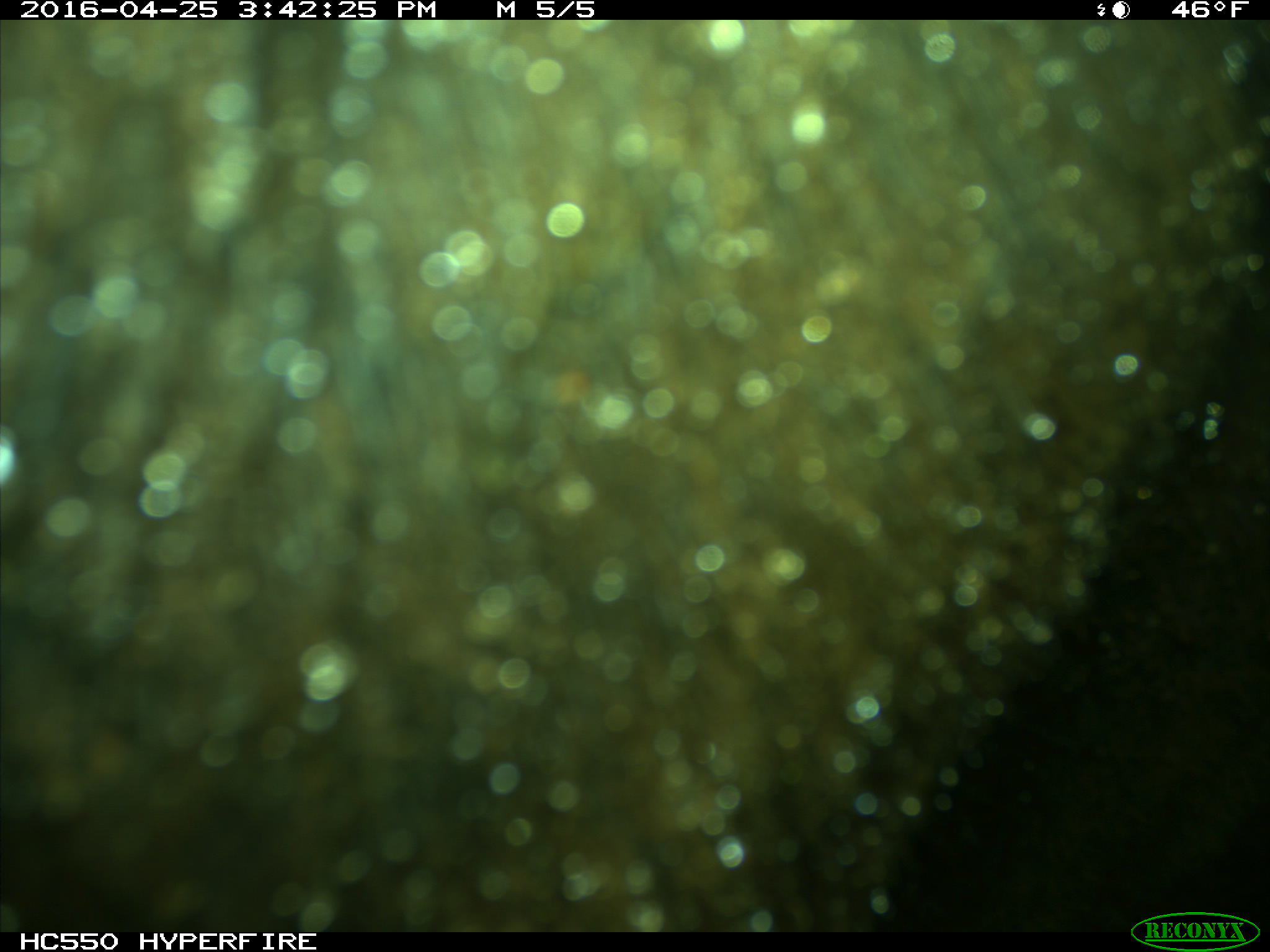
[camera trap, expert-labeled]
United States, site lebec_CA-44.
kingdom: Animalia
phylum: Chordata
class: Mammalia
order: Artiodactyla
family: Bovidae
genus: Bos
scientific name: Bos taurus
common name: domestic cow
Bos taurus (domestic cow).